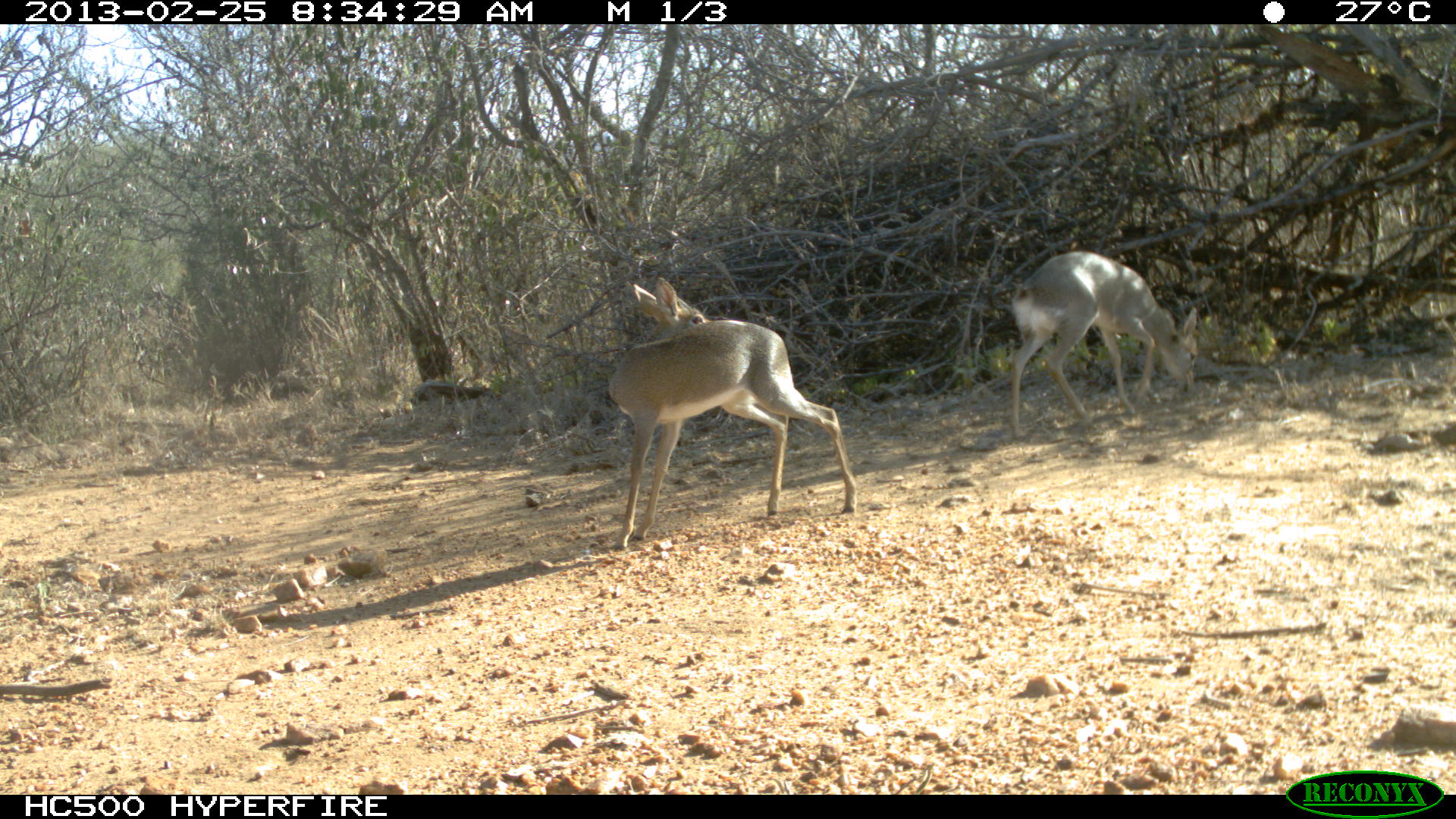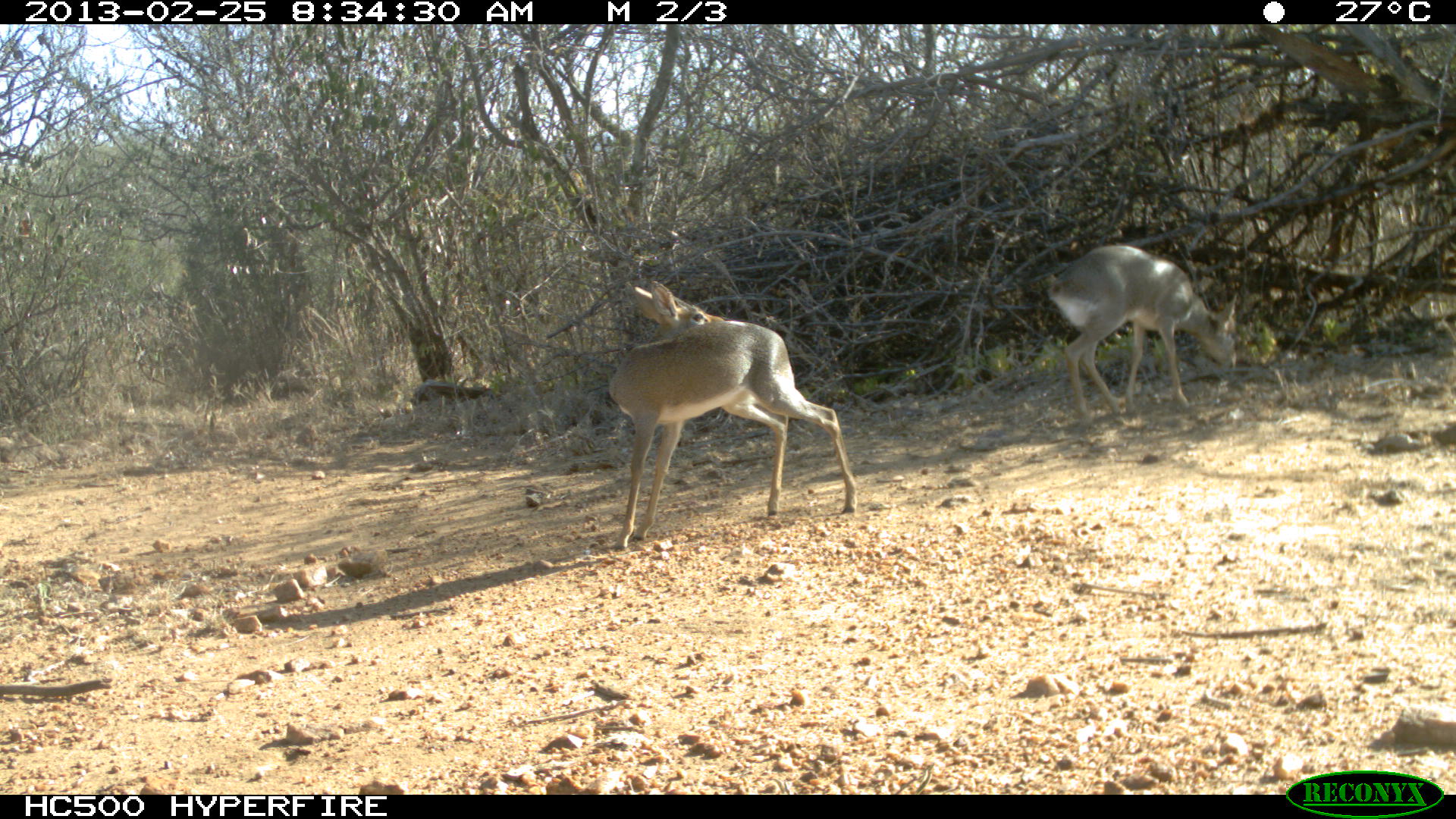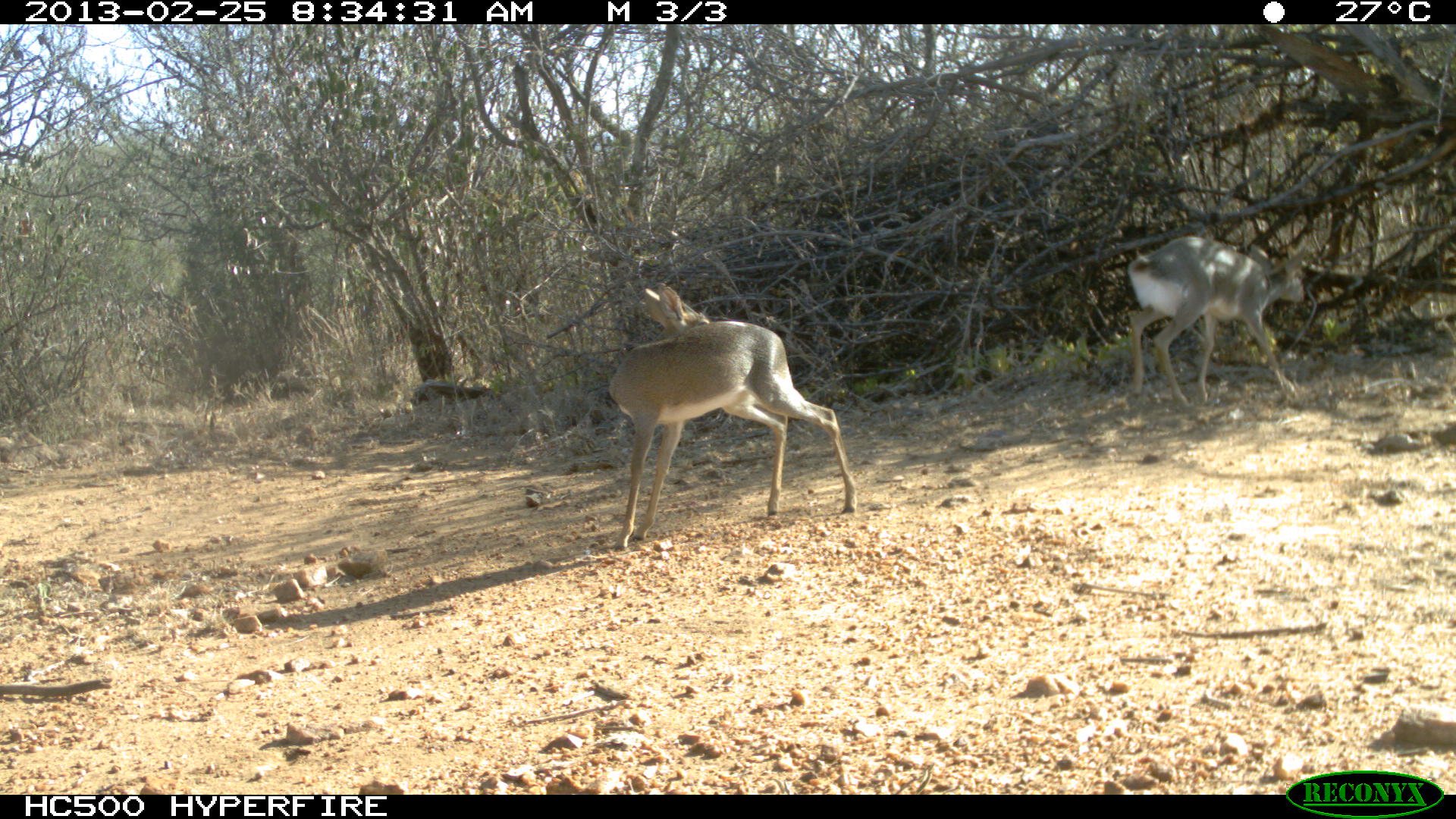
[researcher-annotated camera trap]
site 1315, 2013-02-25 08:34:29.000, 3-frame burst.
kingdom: Animalia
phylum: Chordata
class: Mammalia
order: Artiodactyla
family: Bovidae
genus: Madoqua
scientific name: Madoqua guentheri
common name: günther's dik-dik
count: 2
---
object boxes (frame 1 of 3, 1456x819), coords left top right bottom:
madoqua guentheri: 609 275 856 550; 1008 251 1198 439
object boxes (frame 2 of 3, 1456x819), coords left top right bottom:
madoqua guentheri: 608 278 855 549; 1048 244 1242 430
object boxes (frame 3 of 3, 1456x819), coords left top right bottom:
madoqua guentheri: 608 279 856 549; 1127 235 1308 408